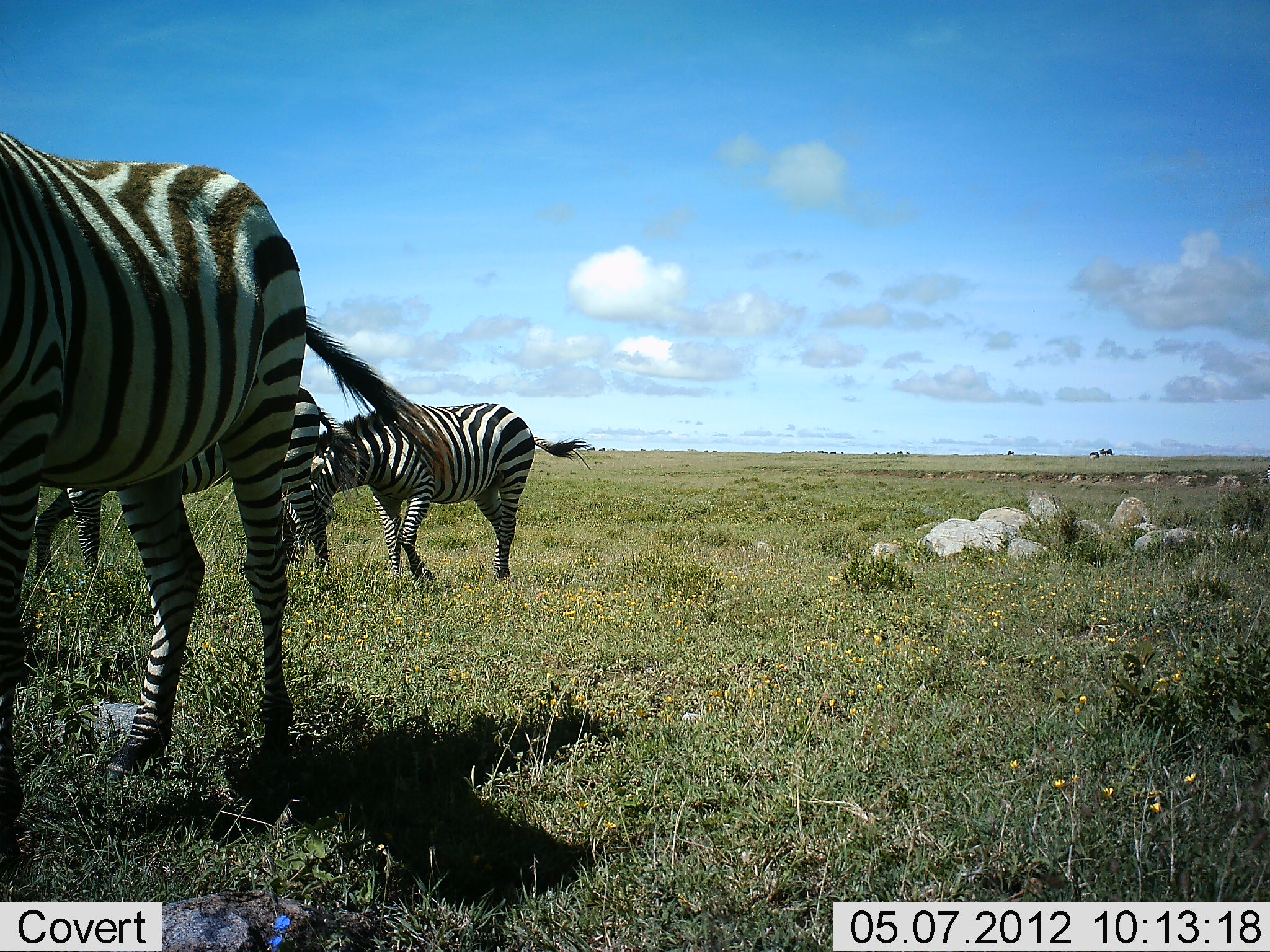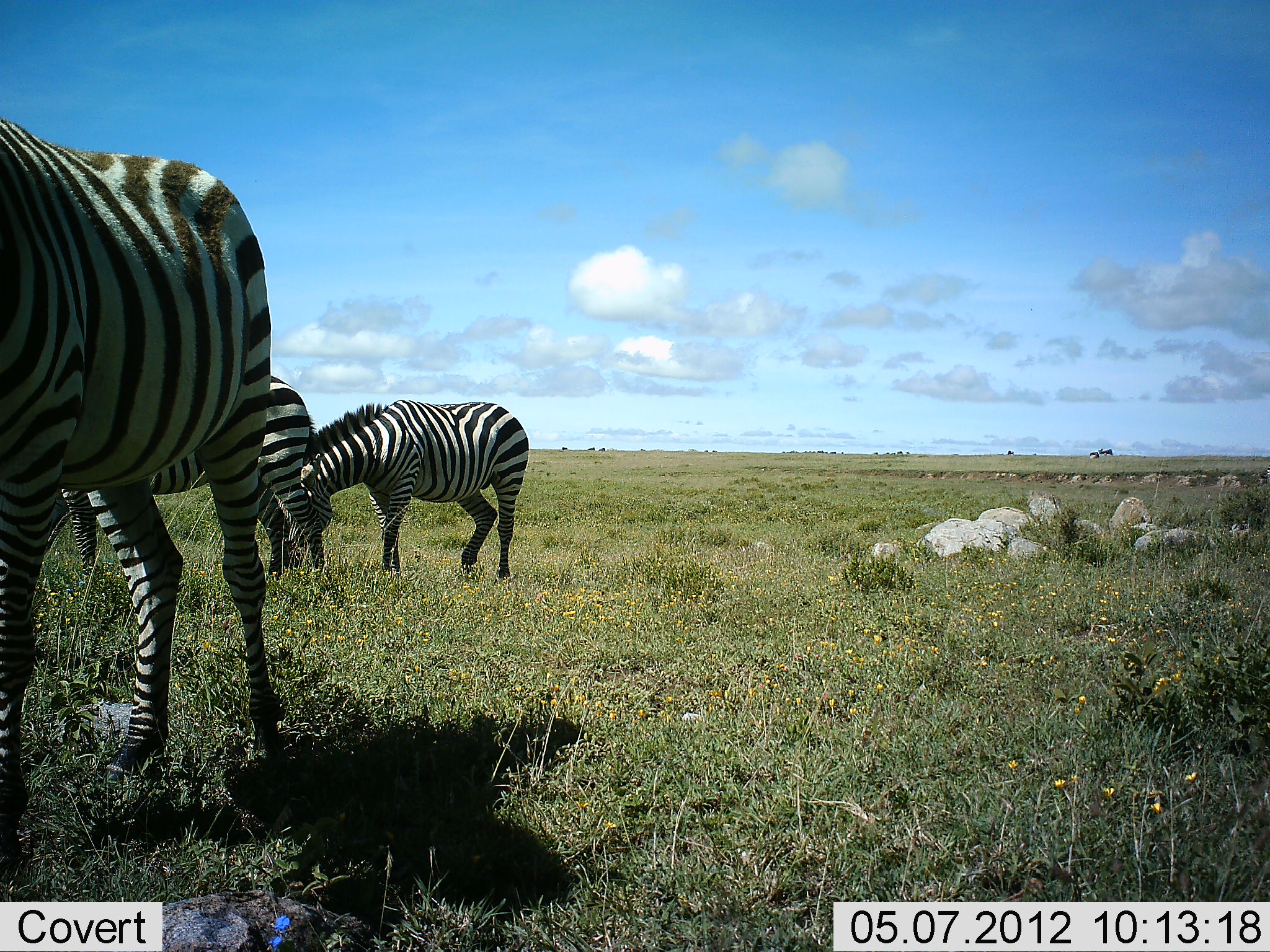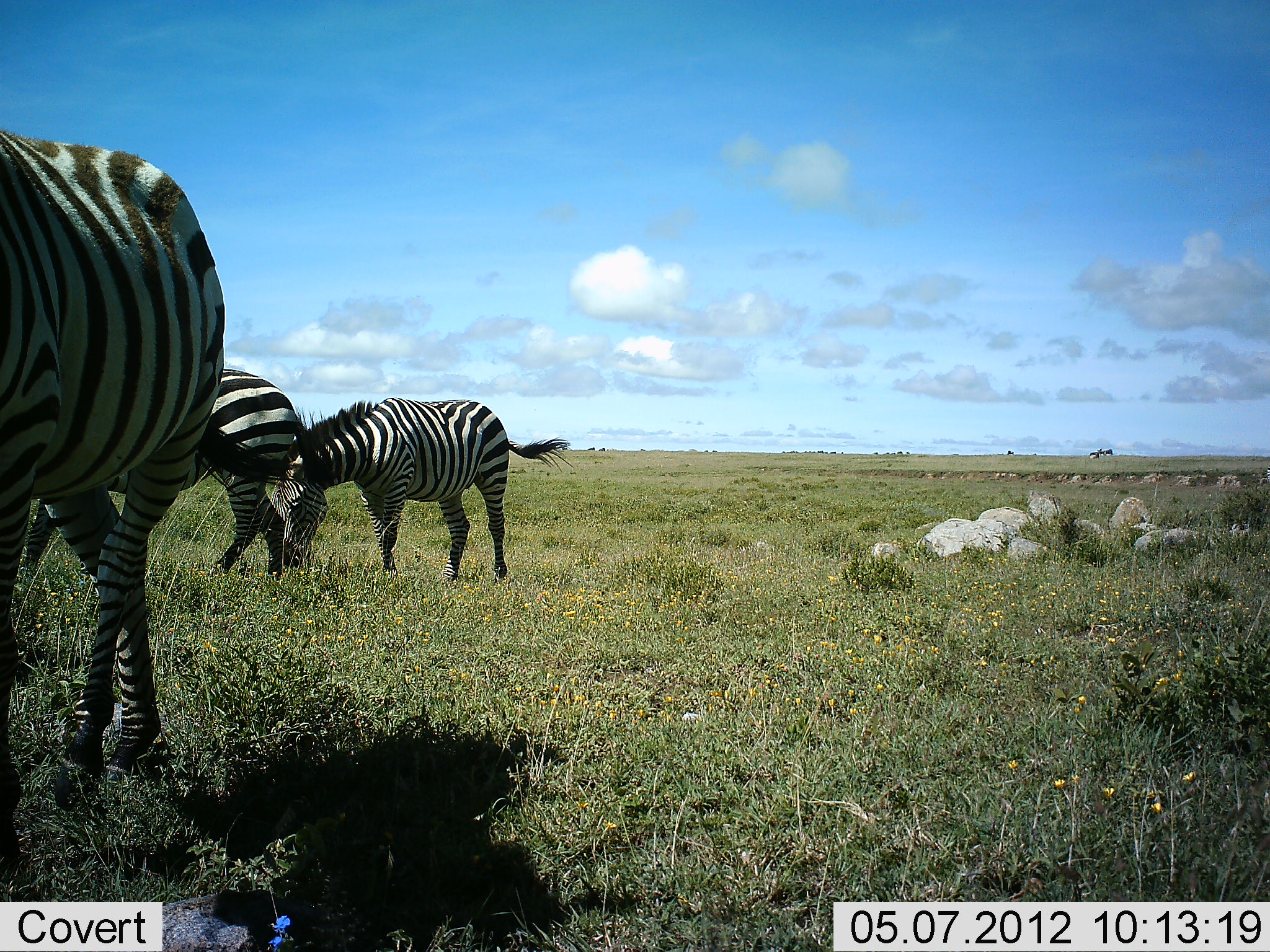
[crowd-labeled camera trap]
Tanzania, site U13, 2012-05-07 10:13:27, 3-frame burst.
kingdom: Animalia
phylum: Chordata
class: Mammalia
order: Perissodactyla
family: Equidae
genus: Equus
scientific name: Equus quagga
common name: plains zebra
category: zebra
Zebra (plains zebra) (Equus quagga), count 3. Behavior (volunteer vote fractions): standing 40%, resting 0%, moving 30%, interacting 0%. Young present (vote fraction): 0%. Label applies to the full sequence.